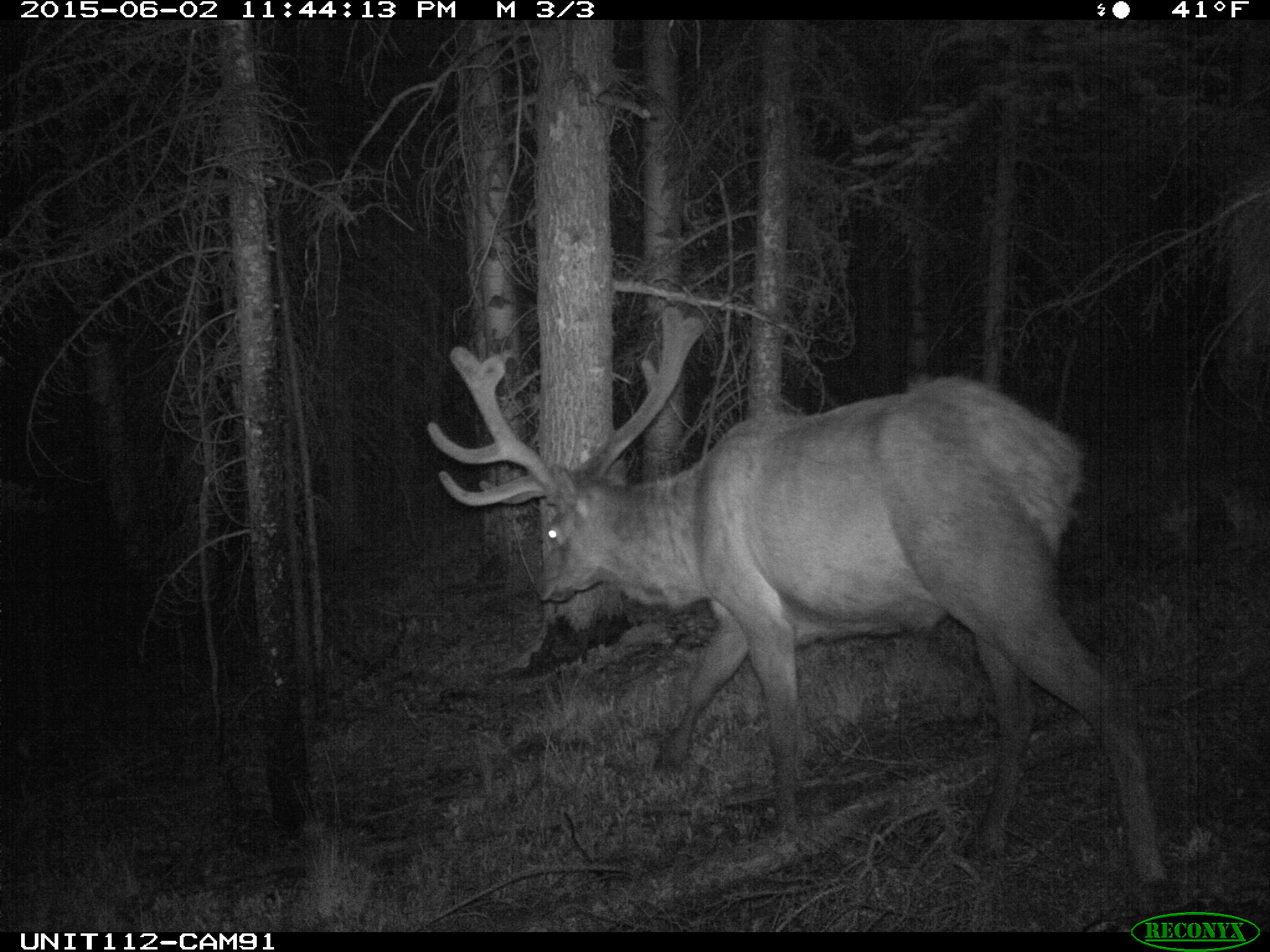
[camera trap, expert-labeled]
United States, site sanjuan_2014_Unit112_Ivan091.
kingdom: Animalia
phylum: Chordata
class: Mammalia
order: Artiodactyla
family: Cervidae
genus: Cervus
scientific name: Cervus elaphus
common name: red deer